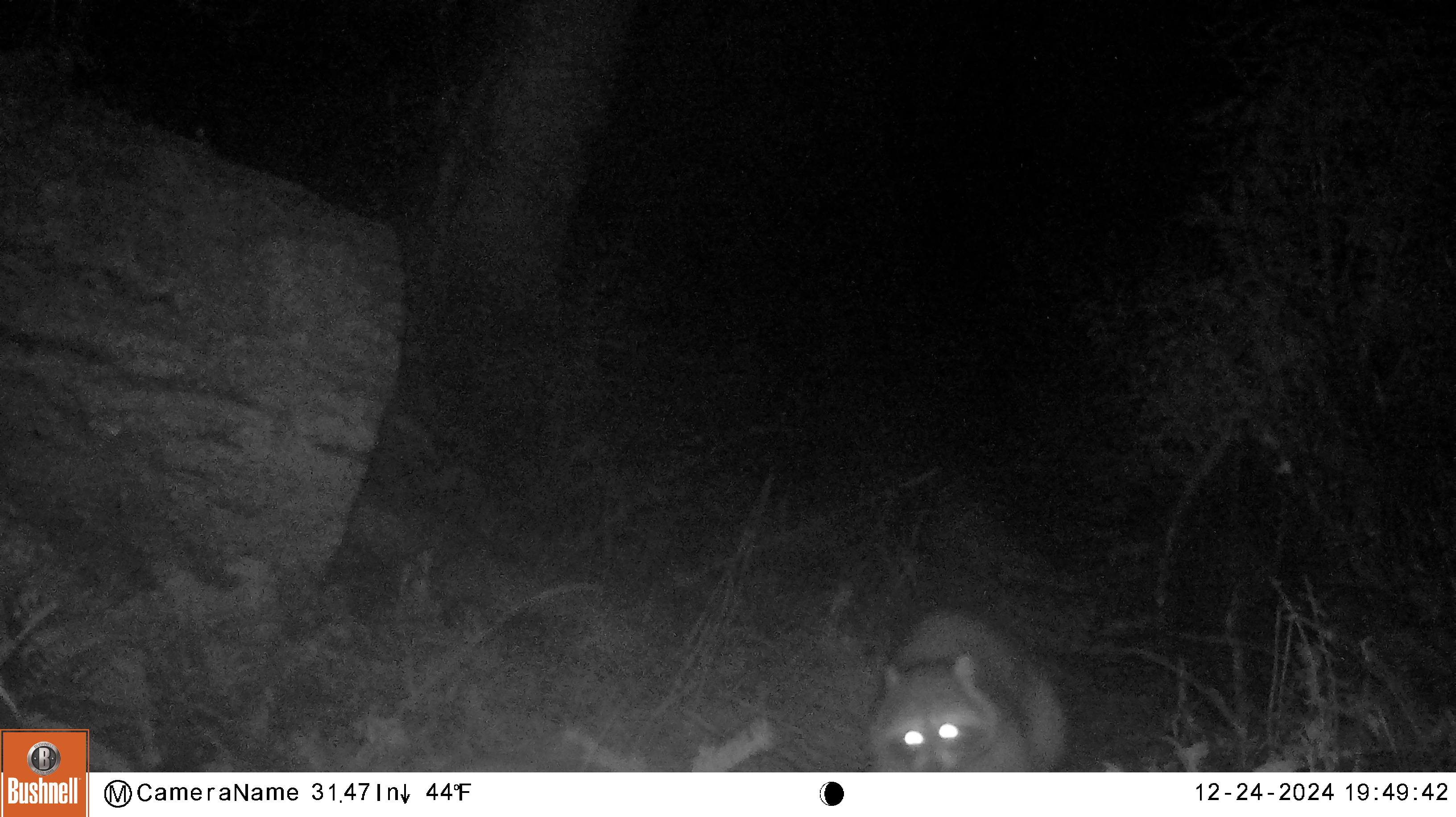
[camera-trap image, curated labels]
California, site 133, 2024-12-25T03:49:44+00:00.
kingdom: Animalia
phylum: Chordata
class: Mammalia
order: Carnivora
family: Procyonidae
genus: Procyon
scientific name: Procyon lotor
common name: raccoon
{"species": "raccoon (Procyon lotor)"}